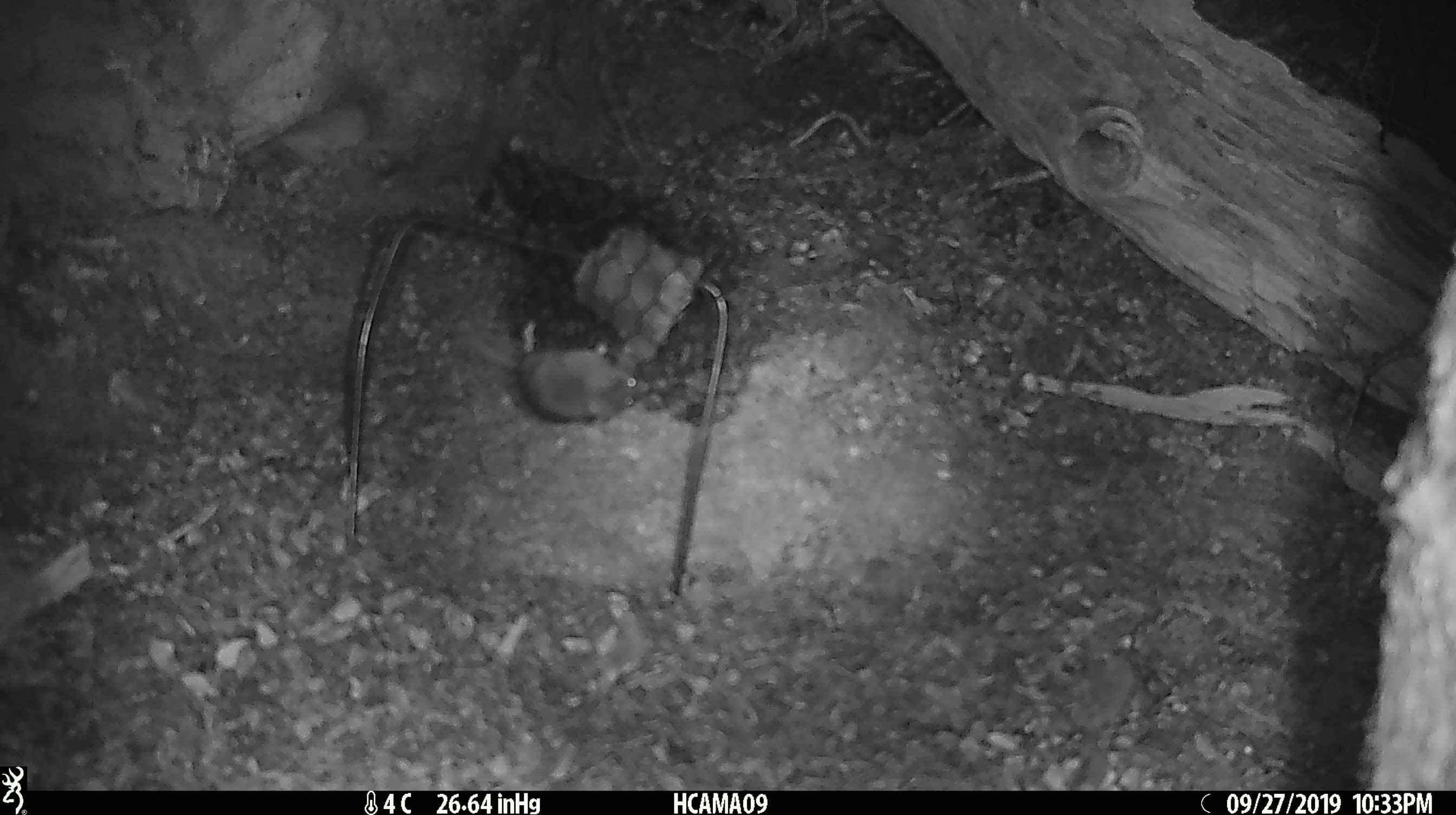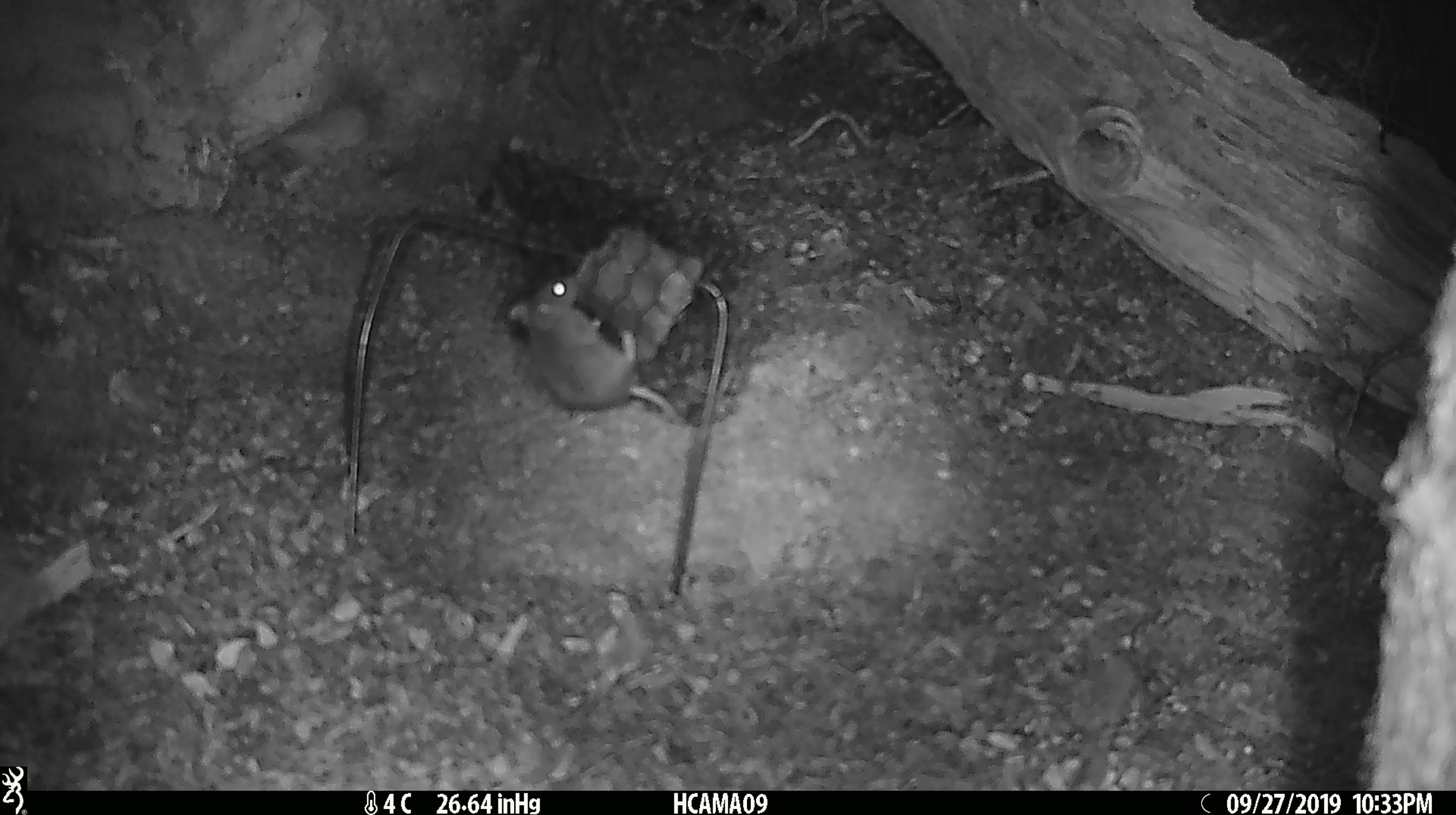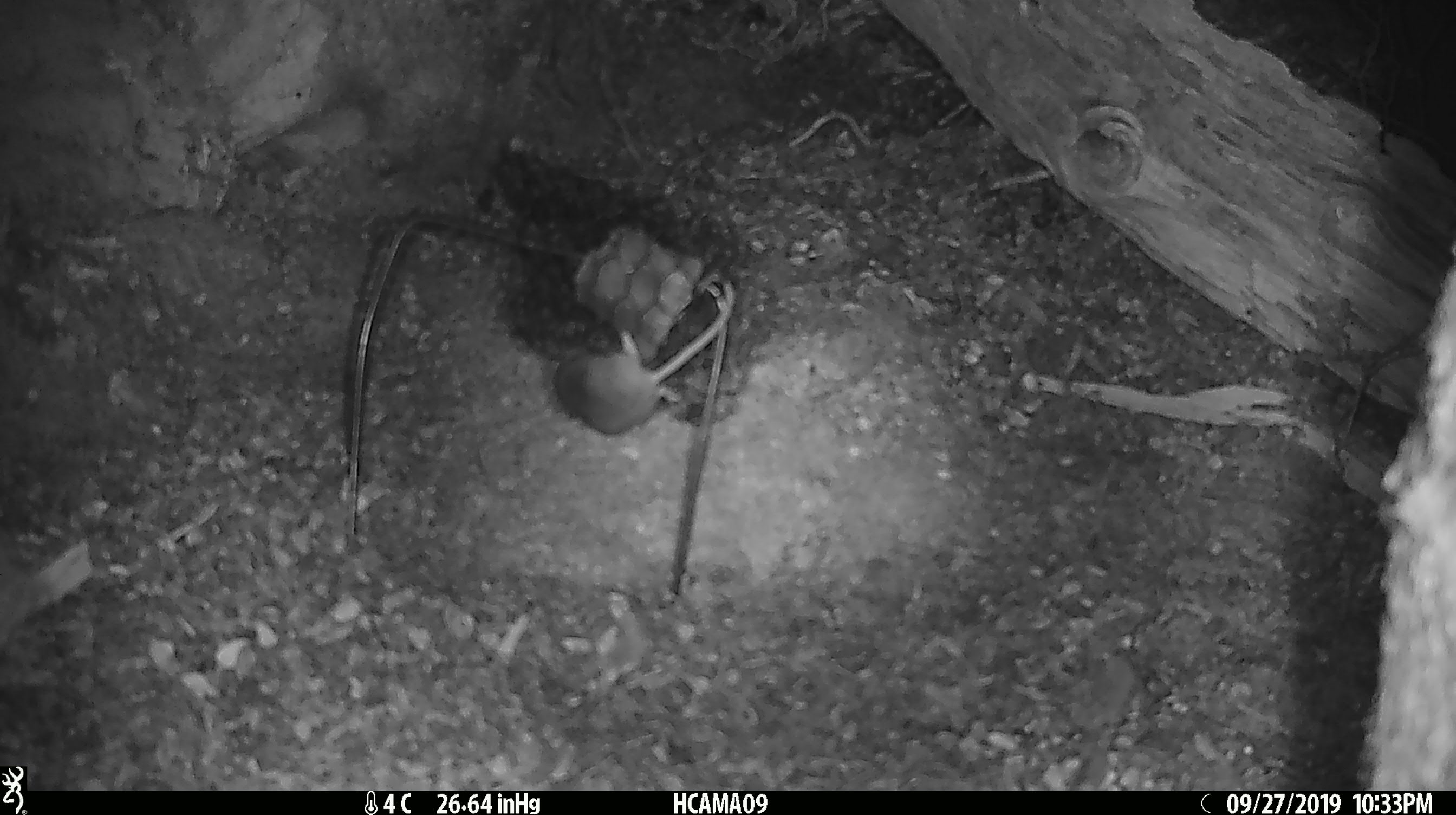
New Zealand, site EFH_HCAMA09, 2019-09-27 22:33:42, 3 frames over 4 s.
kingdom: Animalia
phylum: Chordata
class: Mammalia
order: Rodentia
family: Muridae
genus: Mus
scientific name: Mus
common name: mouse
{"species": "mouse (Mus)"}